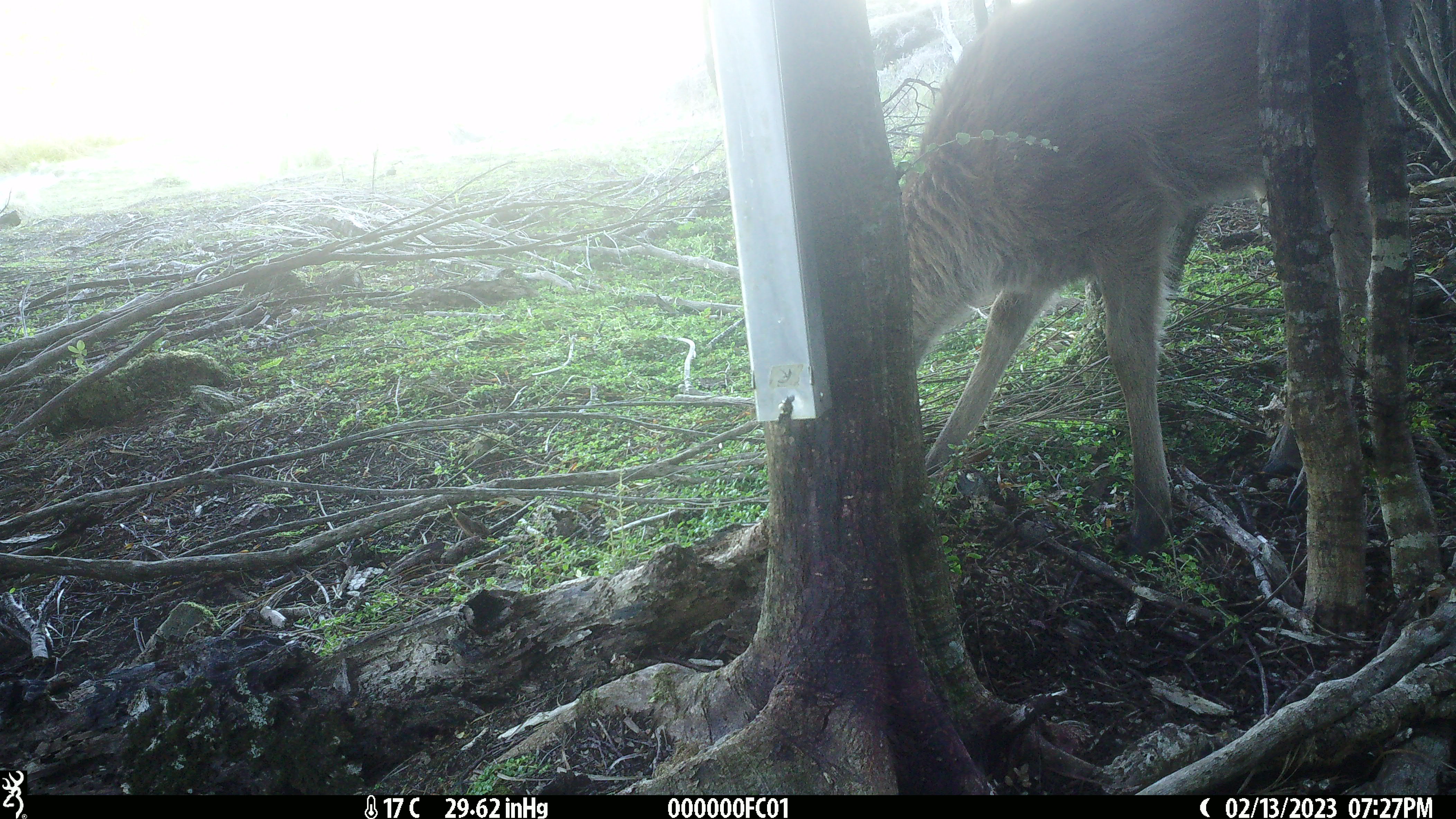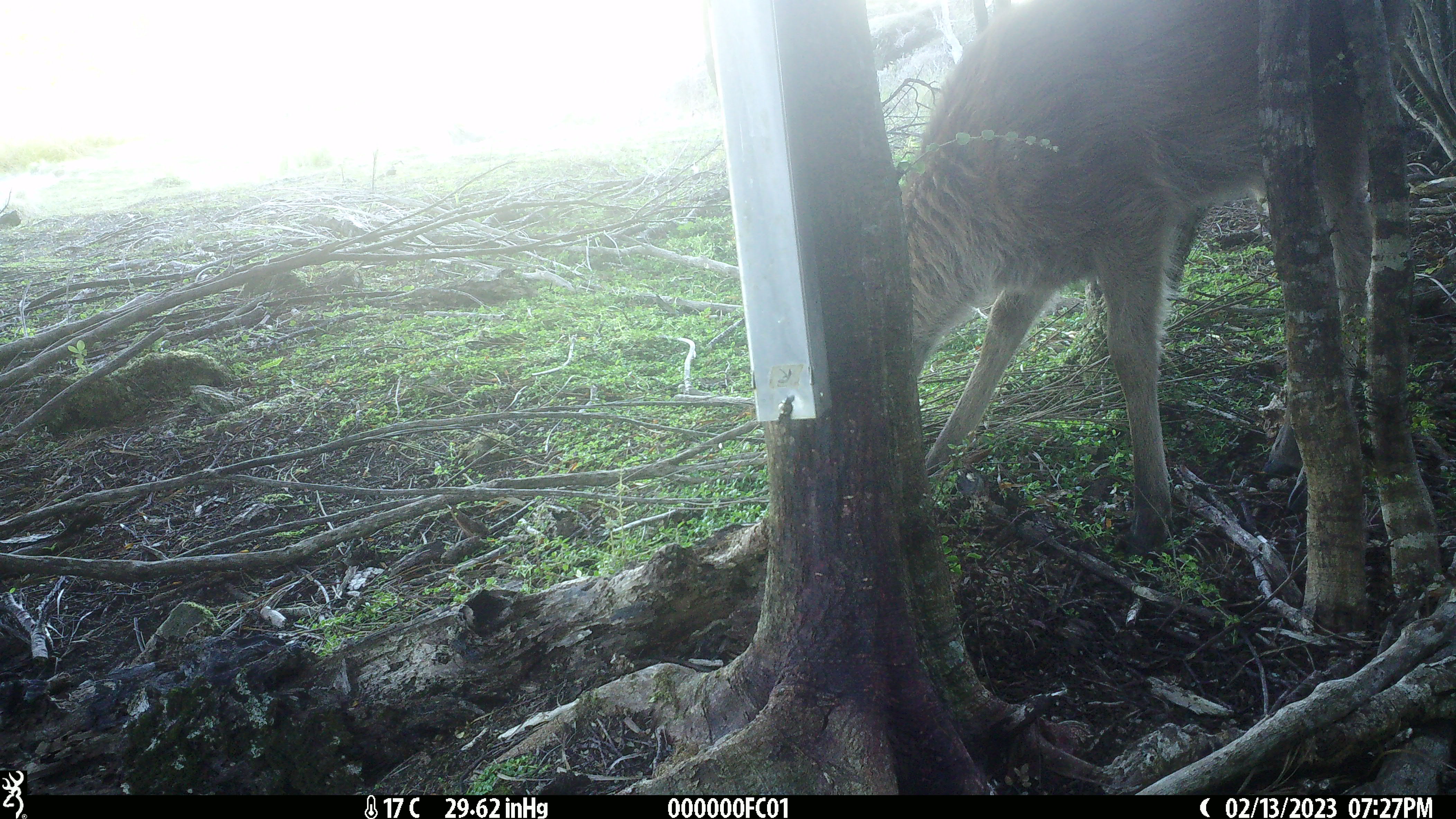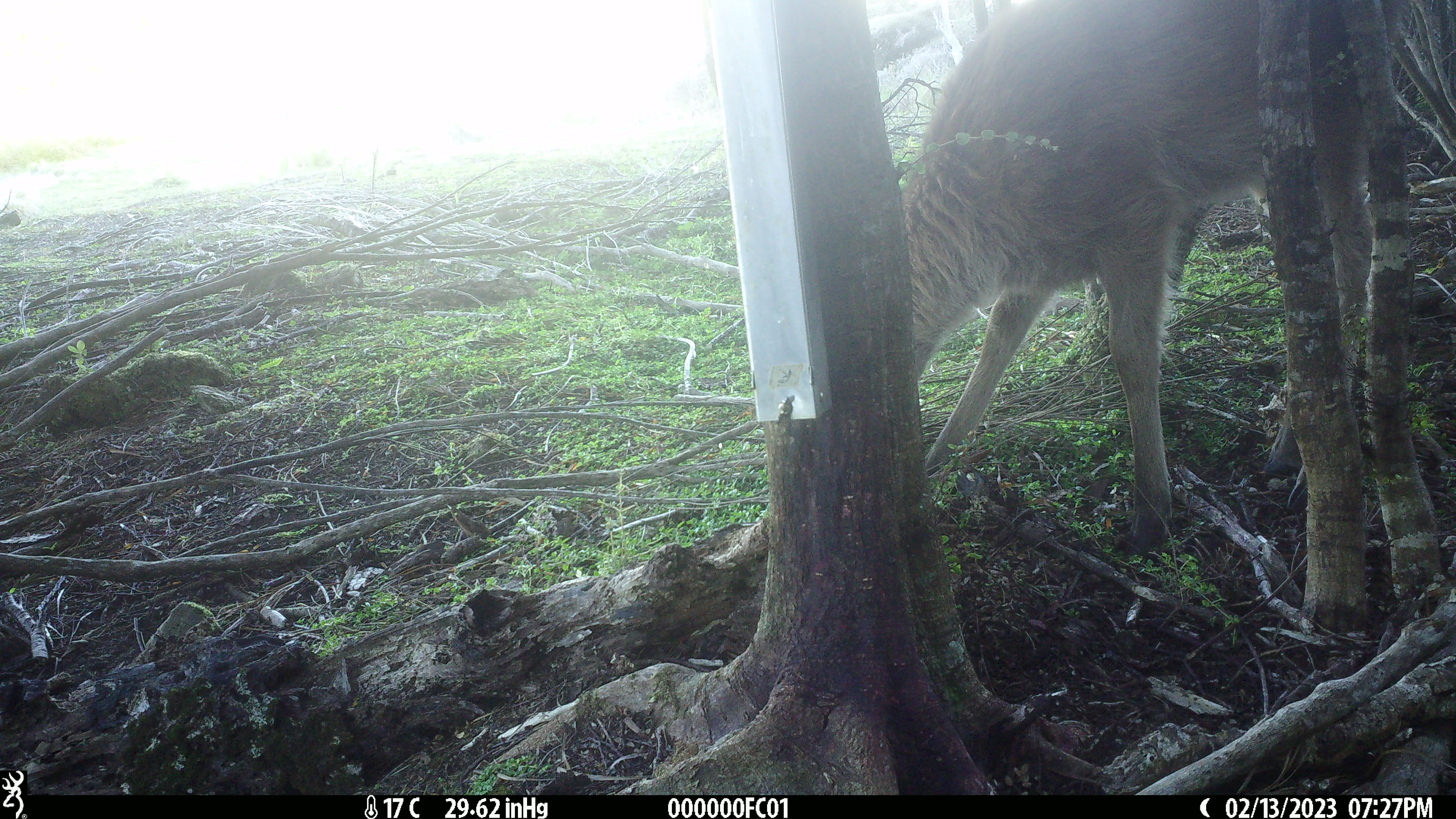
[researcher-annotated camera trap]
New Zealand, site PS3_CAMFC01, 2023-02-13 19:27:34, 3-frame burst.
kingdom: Animalia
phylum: Chordata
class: Mammalia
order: Artiodactyla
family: Cervidae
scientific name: Cervidae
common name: deer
Deer (Cervidae).